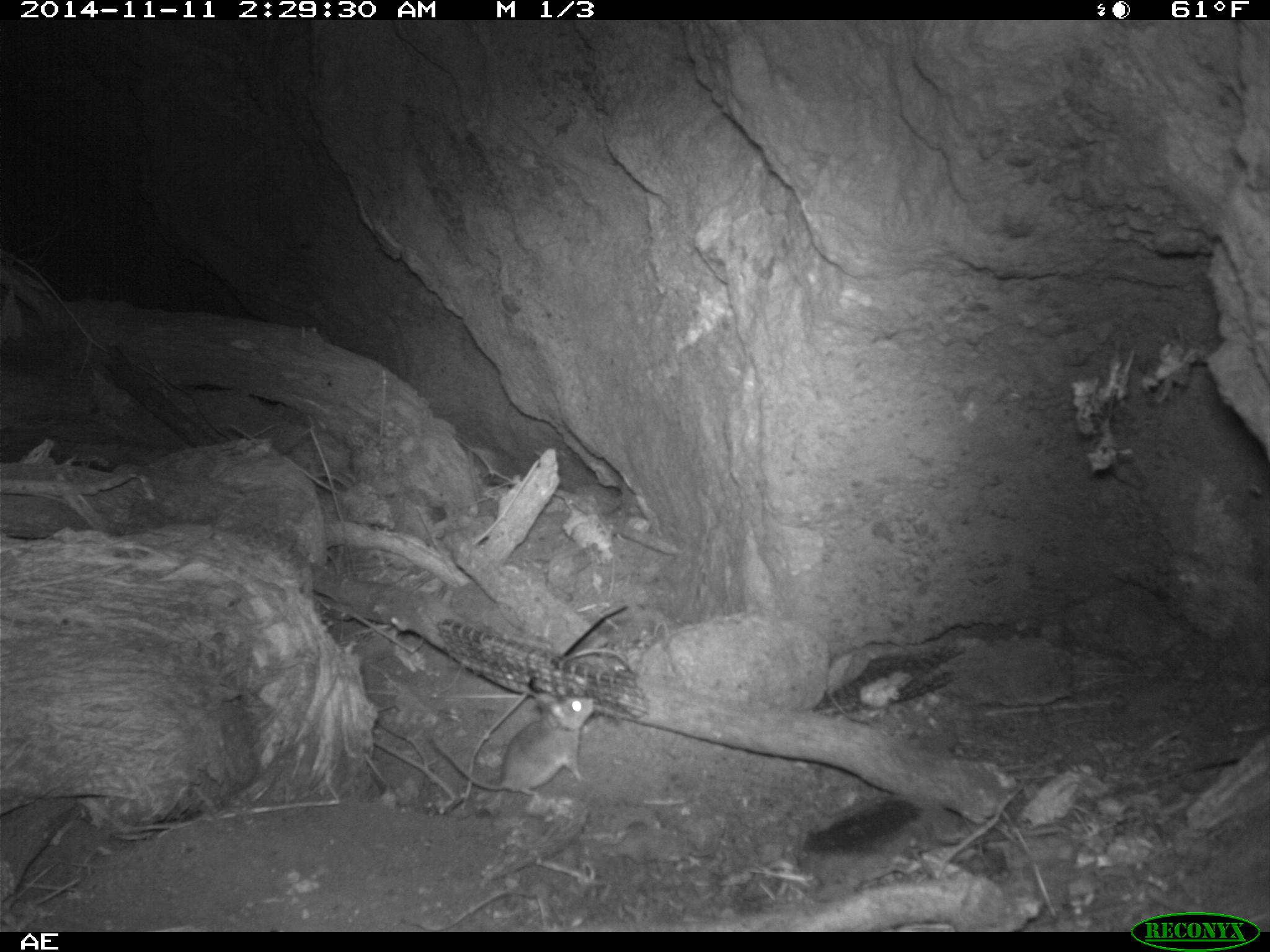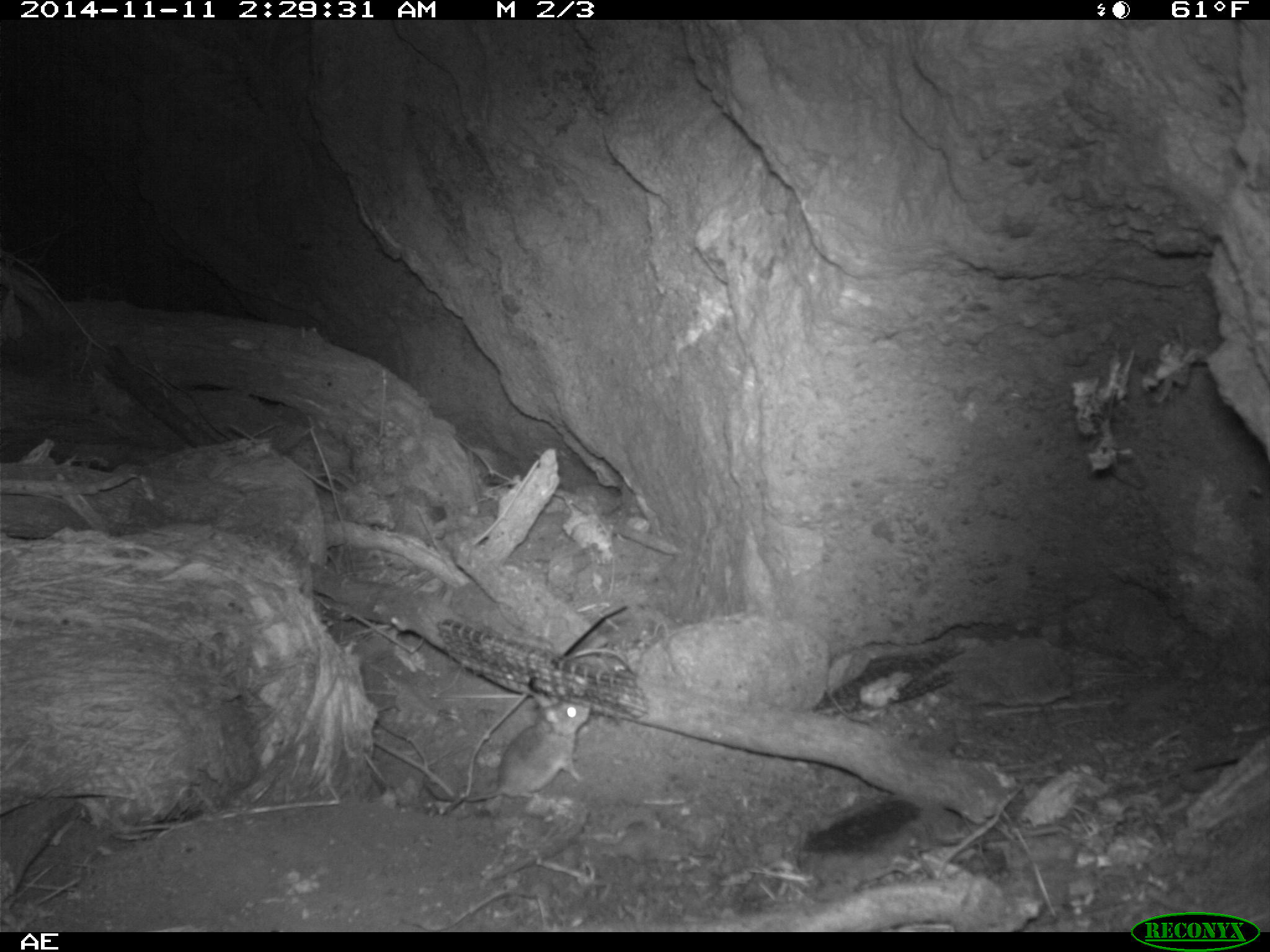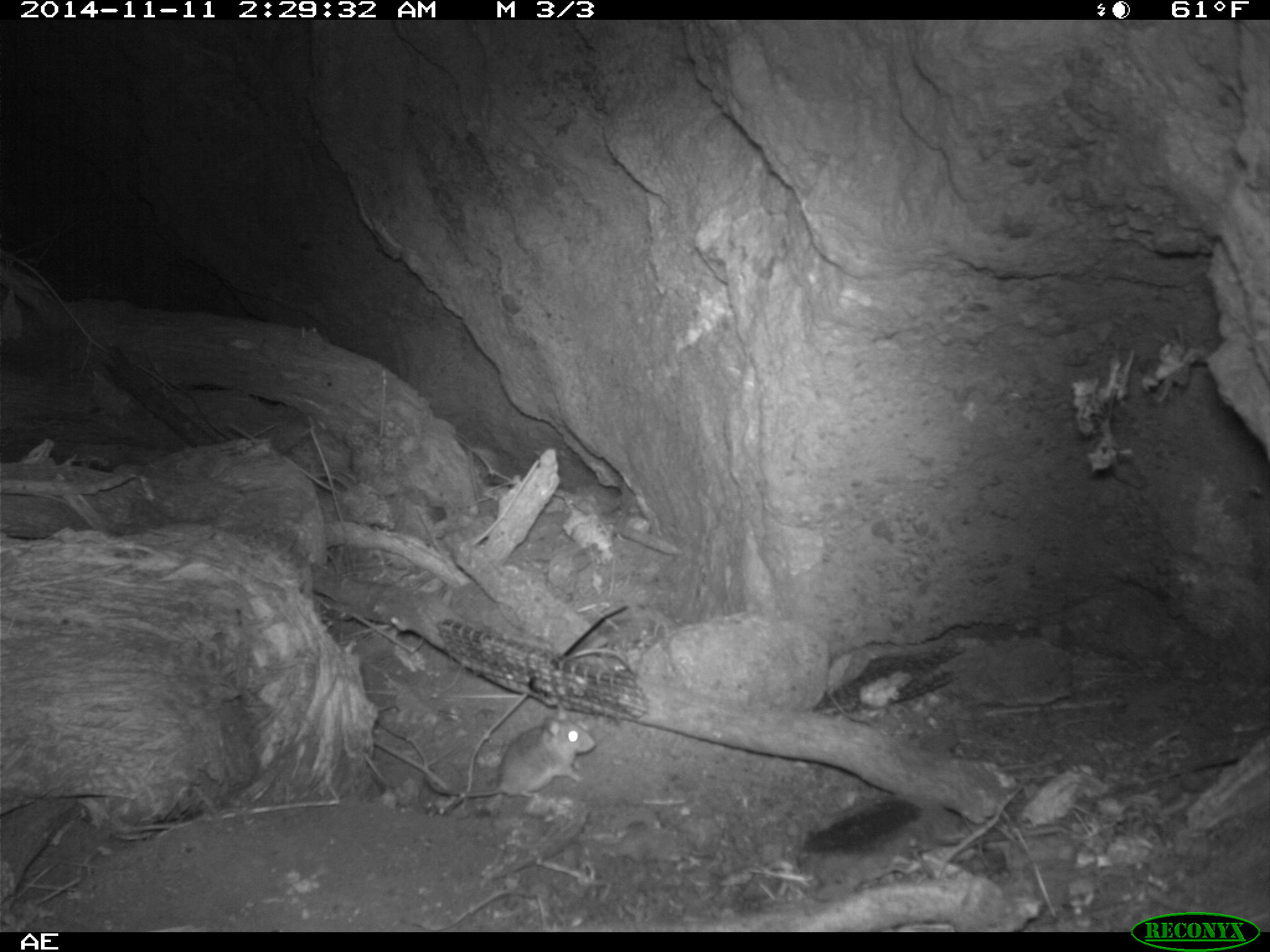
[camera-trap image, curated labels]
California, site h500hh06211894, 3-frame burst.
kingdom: Animalia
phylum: Chordata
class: Mammalia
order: Rodentia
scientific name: Rodentia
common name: rodent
Rodent (Rodentia).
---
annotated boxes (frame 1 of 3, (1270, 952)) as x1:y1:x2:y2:
rodent: 432:694:593:795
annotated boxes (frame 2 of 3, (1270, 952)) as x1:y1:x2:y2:
rodent: 462:694:590:801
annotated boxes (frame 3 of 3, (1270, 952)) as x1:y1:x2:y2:
rodent: 422:710:597:798